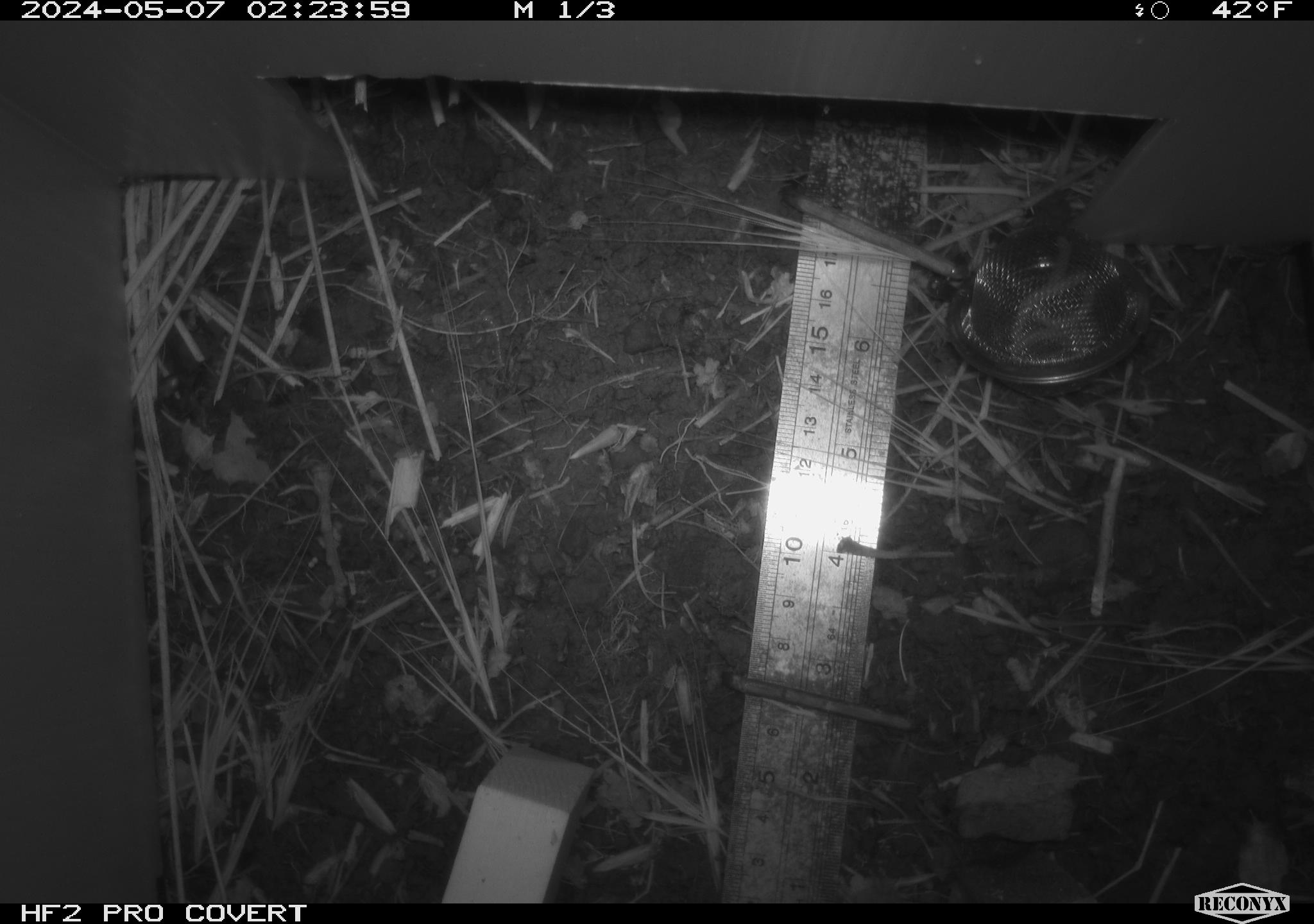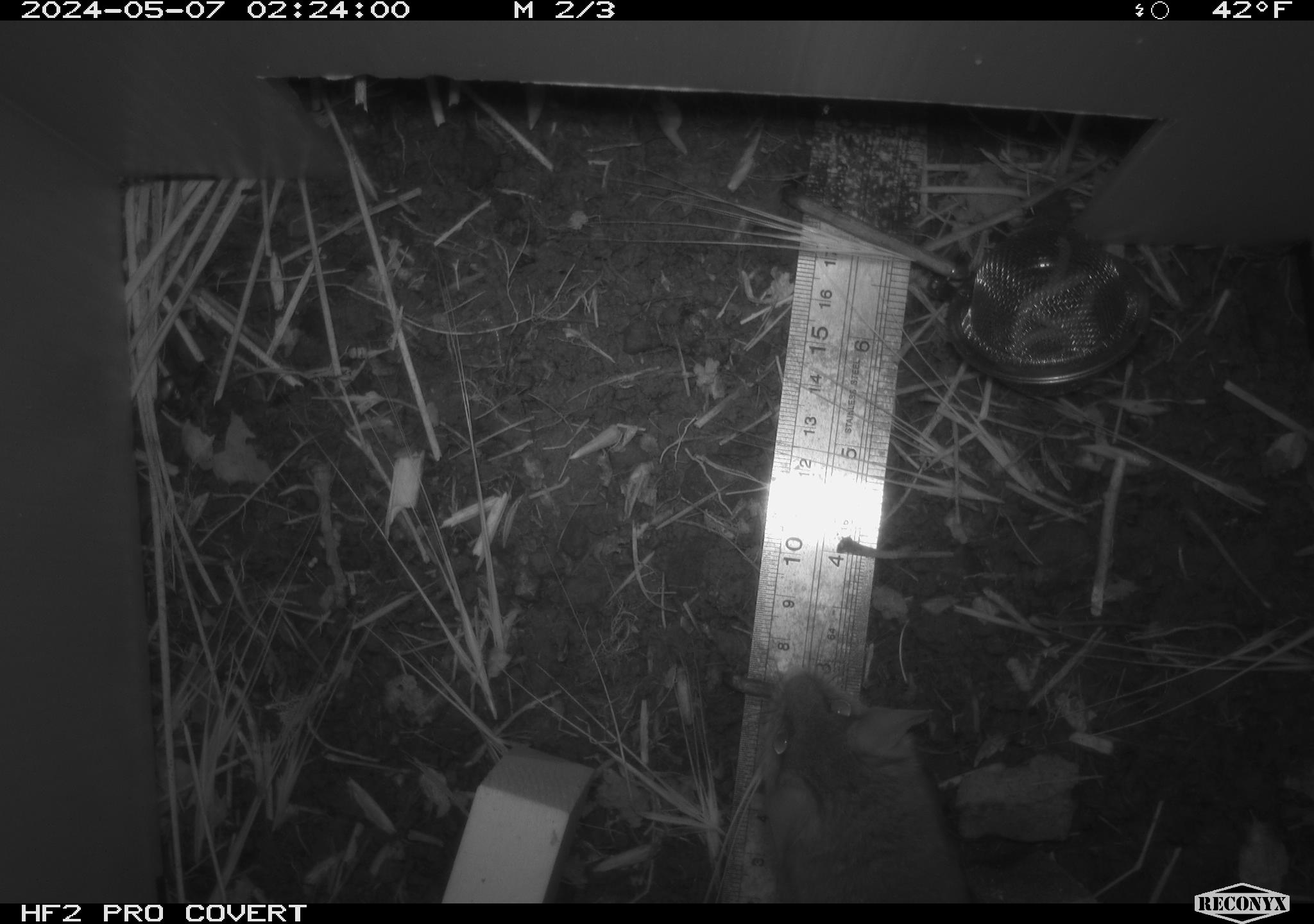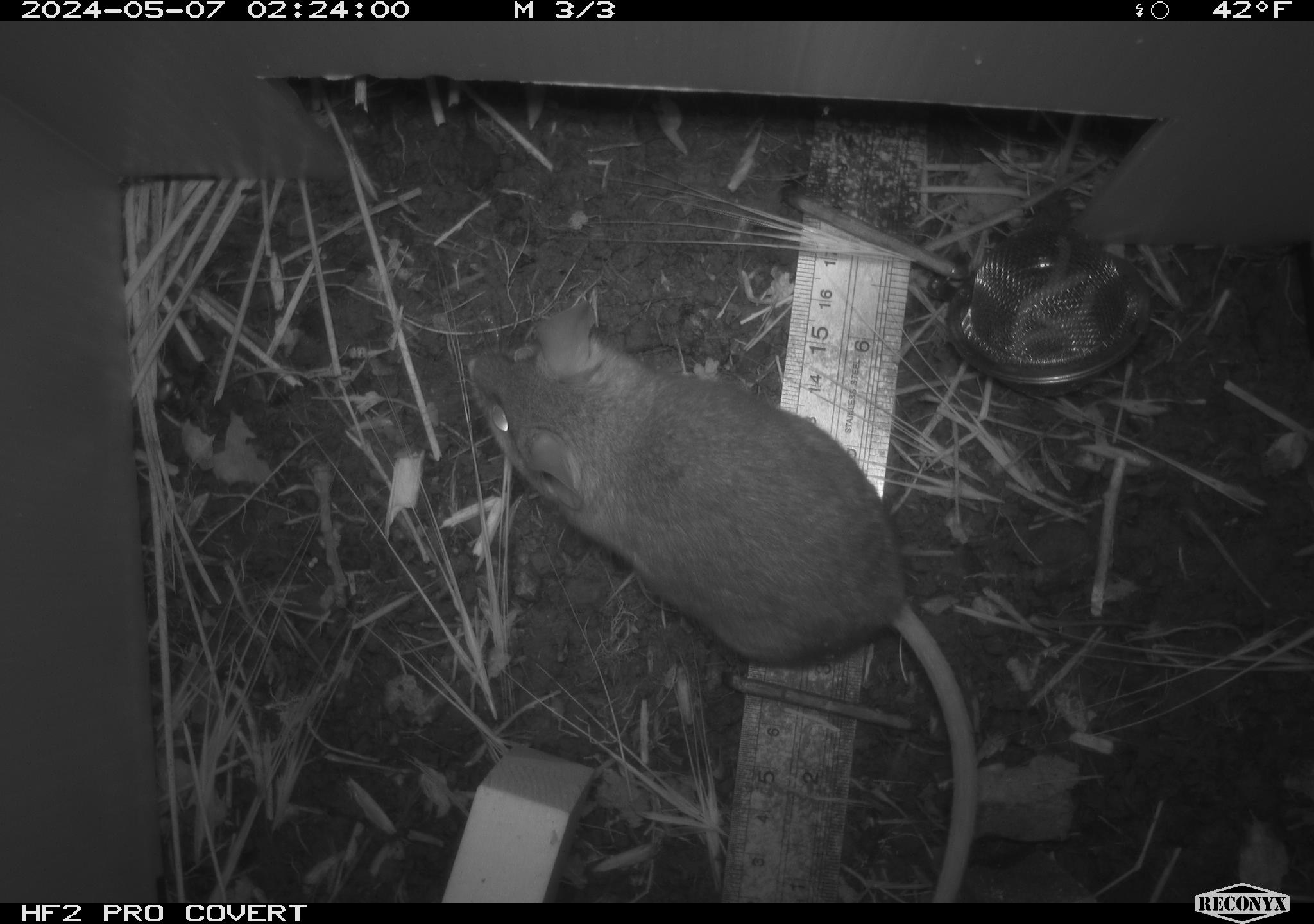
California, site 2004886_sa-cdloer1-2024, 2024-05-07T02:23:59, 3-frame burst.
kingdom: Animalia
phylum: Chordata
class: Mammalia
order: Rodentia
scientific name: Rodentia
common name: mouse species